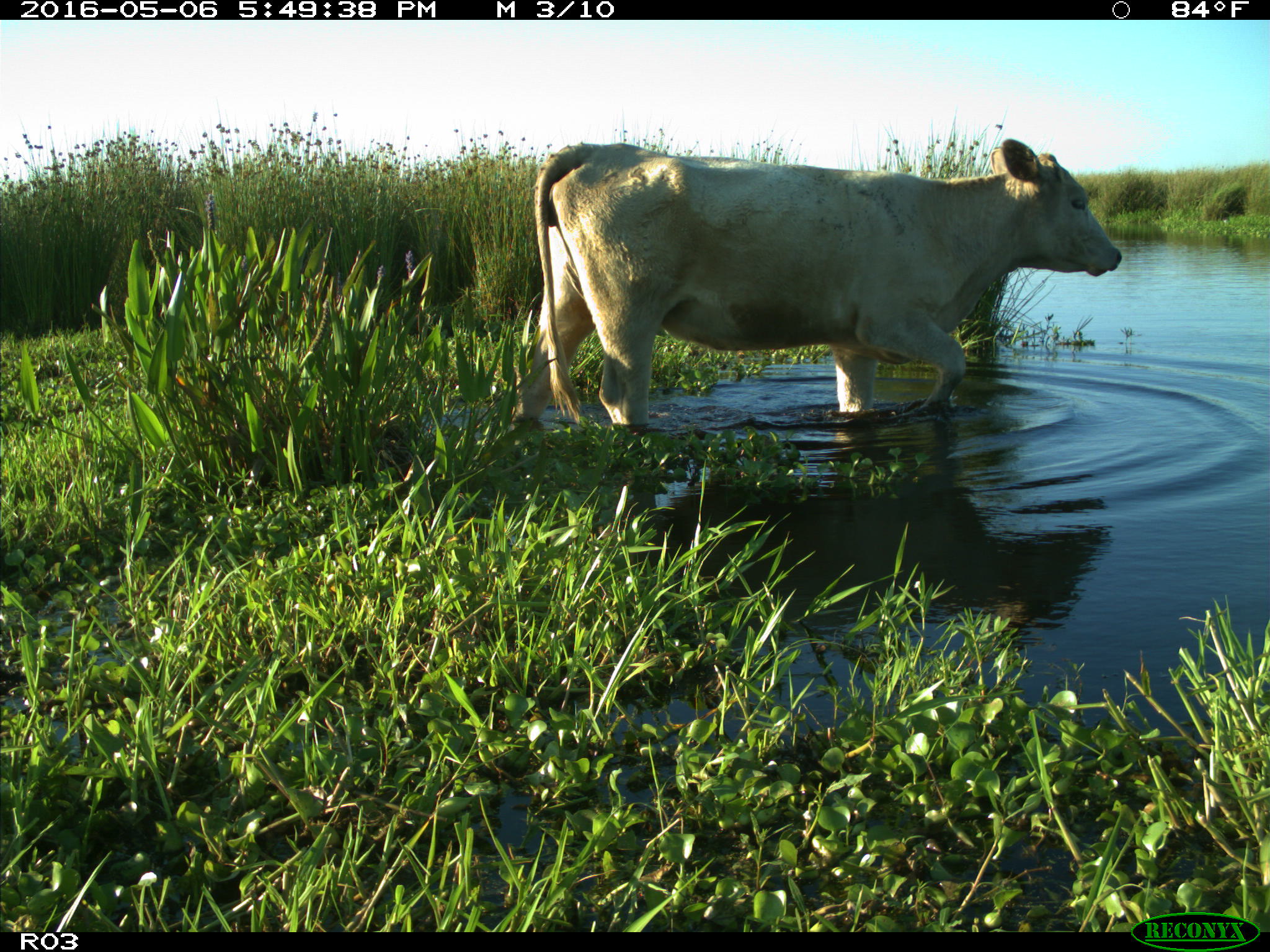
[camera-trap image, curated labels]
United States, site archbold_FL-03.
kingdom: Animalia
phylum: Chordata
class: Mammalia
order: Artiodactyla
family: Bovidae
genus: Bos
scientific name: Bos taurus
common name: domestic cow